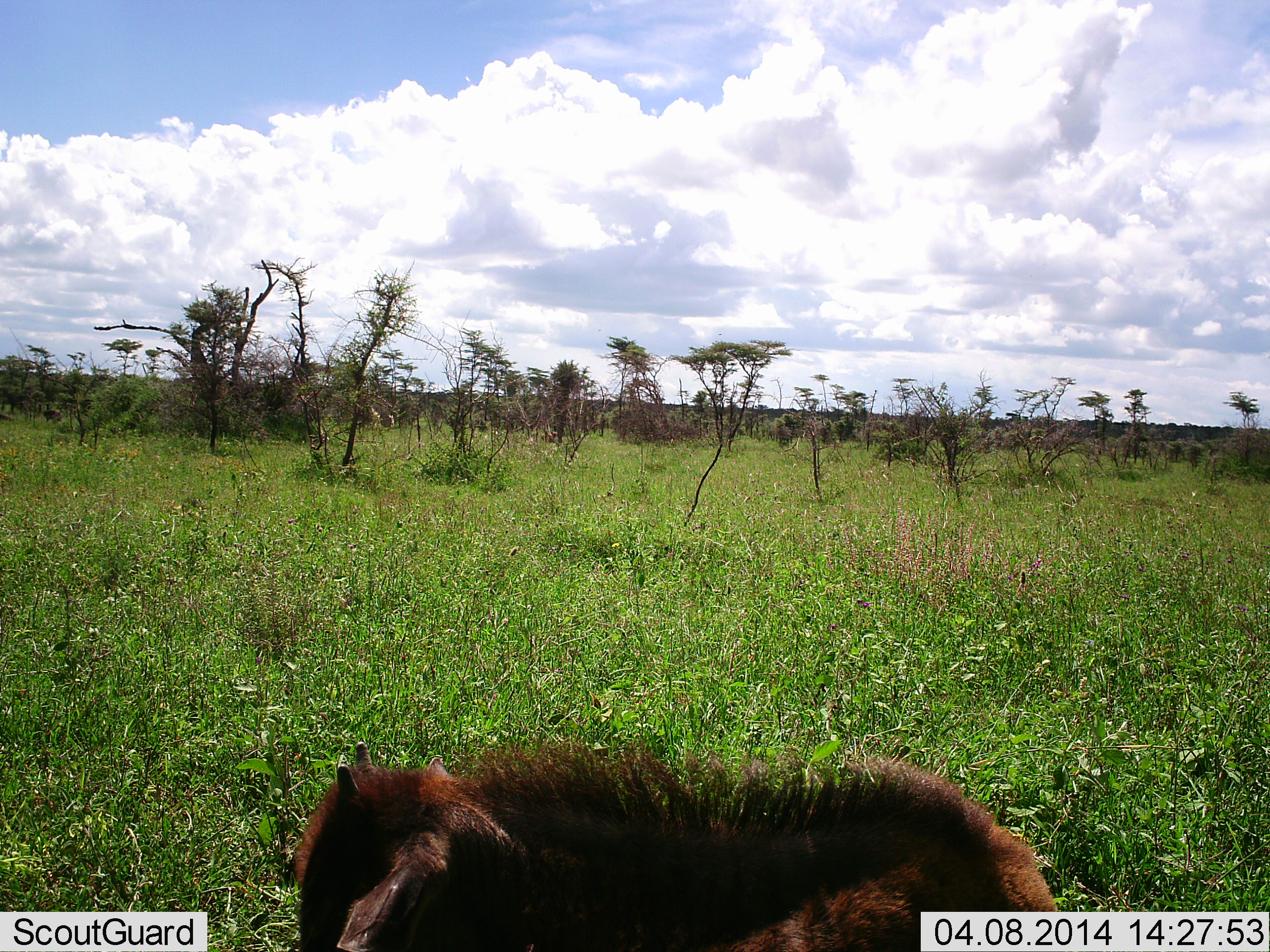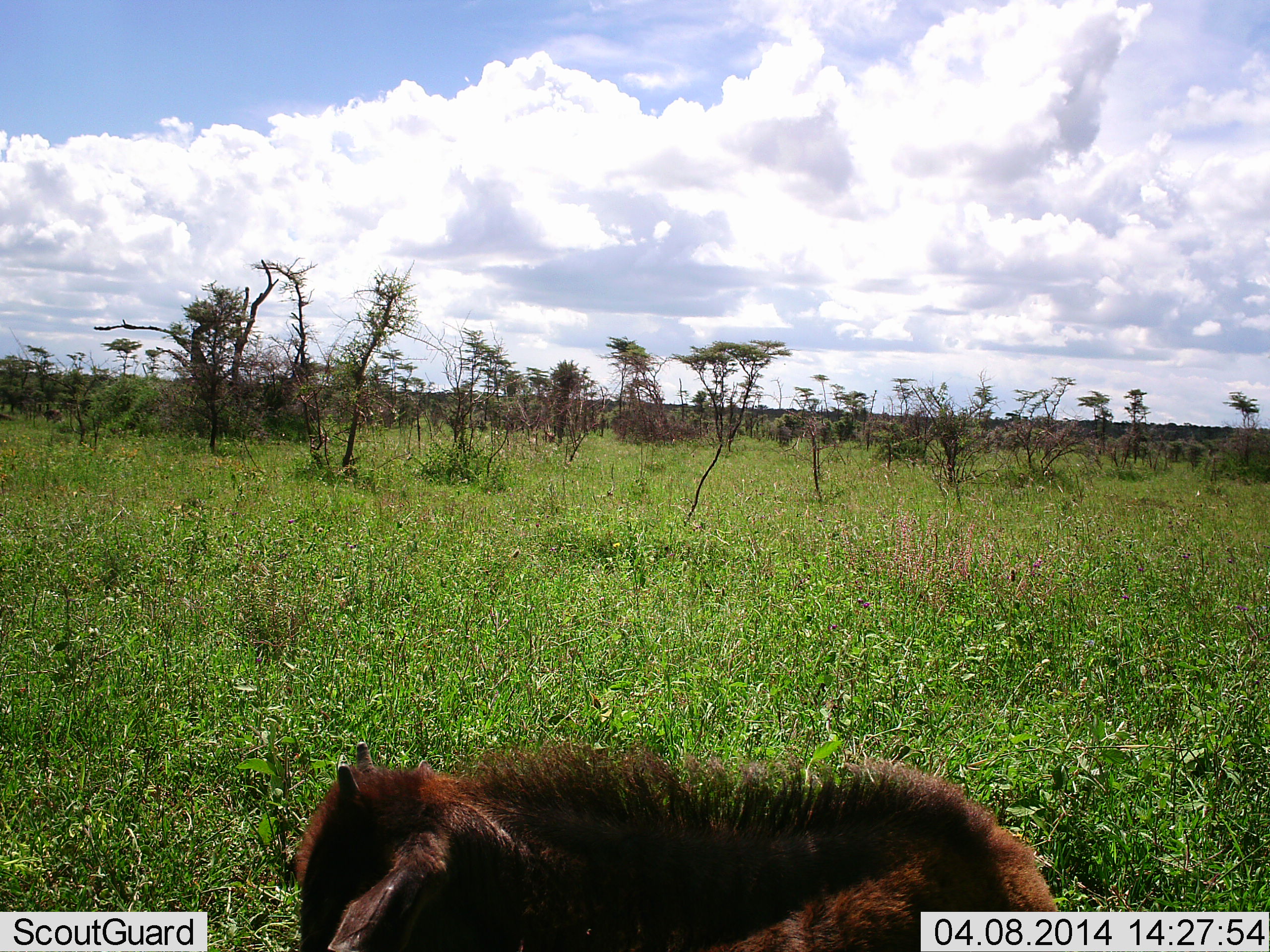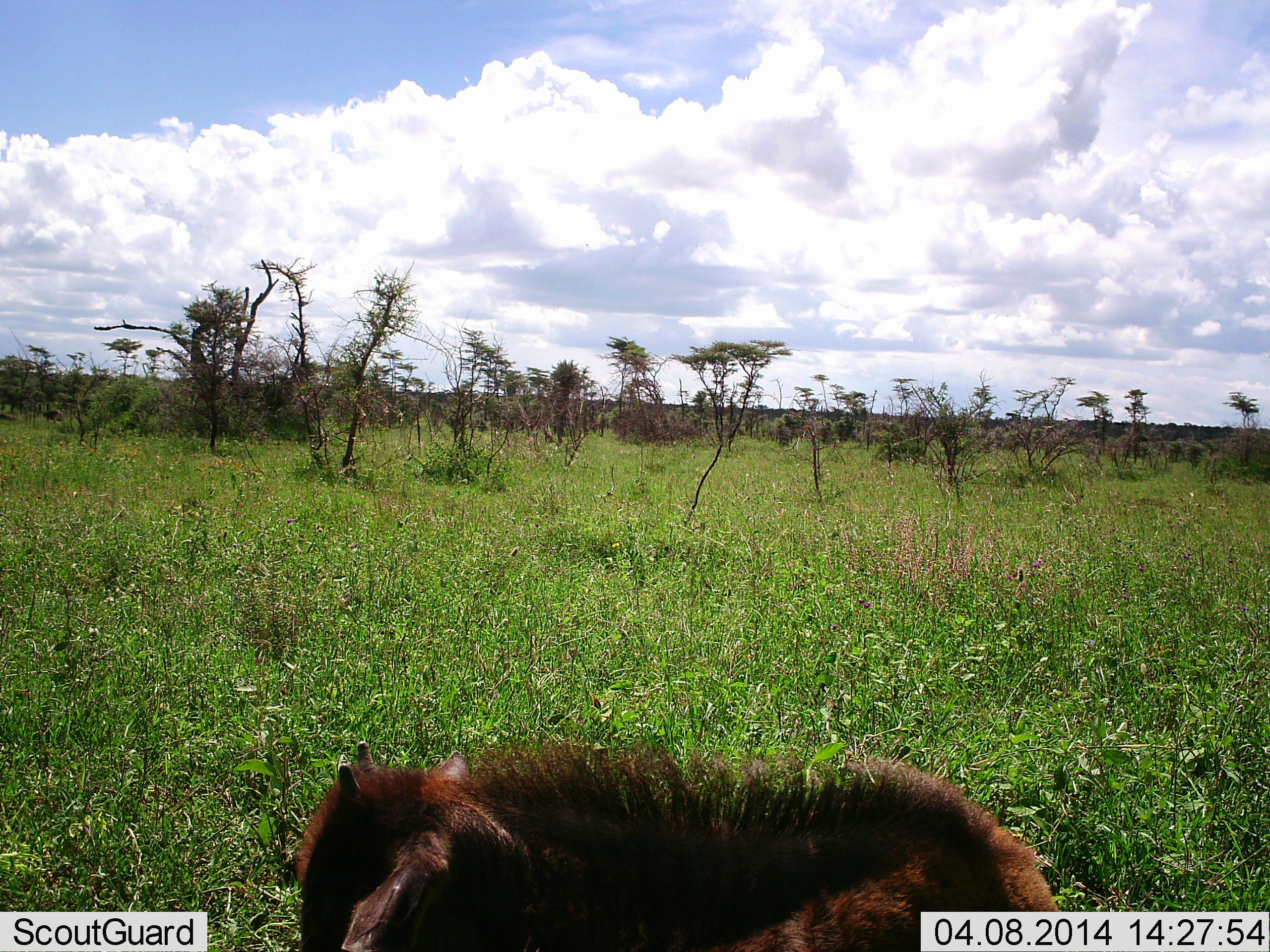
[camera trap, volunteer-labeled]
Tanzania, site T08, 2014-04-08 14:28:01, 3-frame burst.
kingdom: Animalia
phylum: Chordata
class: Mammalia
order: Artiodactyla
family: Bovidae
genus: Connochaetes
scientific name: Connochaetes taurinus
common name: blue wildebeest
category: wildebeest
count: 1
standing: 10%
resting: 90%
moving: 0%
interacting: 0%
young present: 80%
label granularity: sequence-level